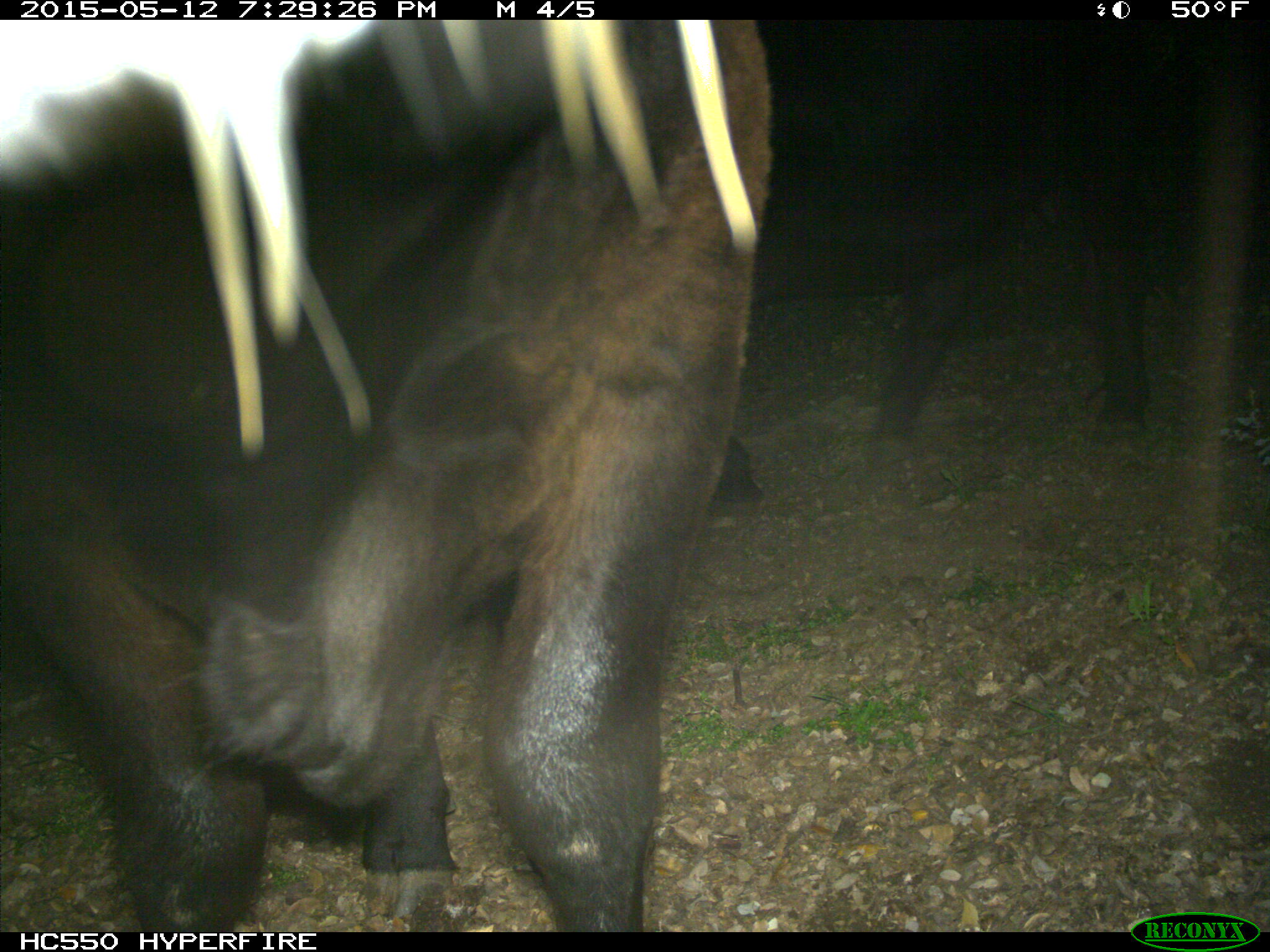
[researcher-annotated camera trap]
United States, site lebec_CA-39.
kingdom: Animalia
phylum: Chordata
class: Mammalia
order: Artiodactyla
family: Bovidae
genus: Bos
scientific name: Bos taurus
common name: domestic cow